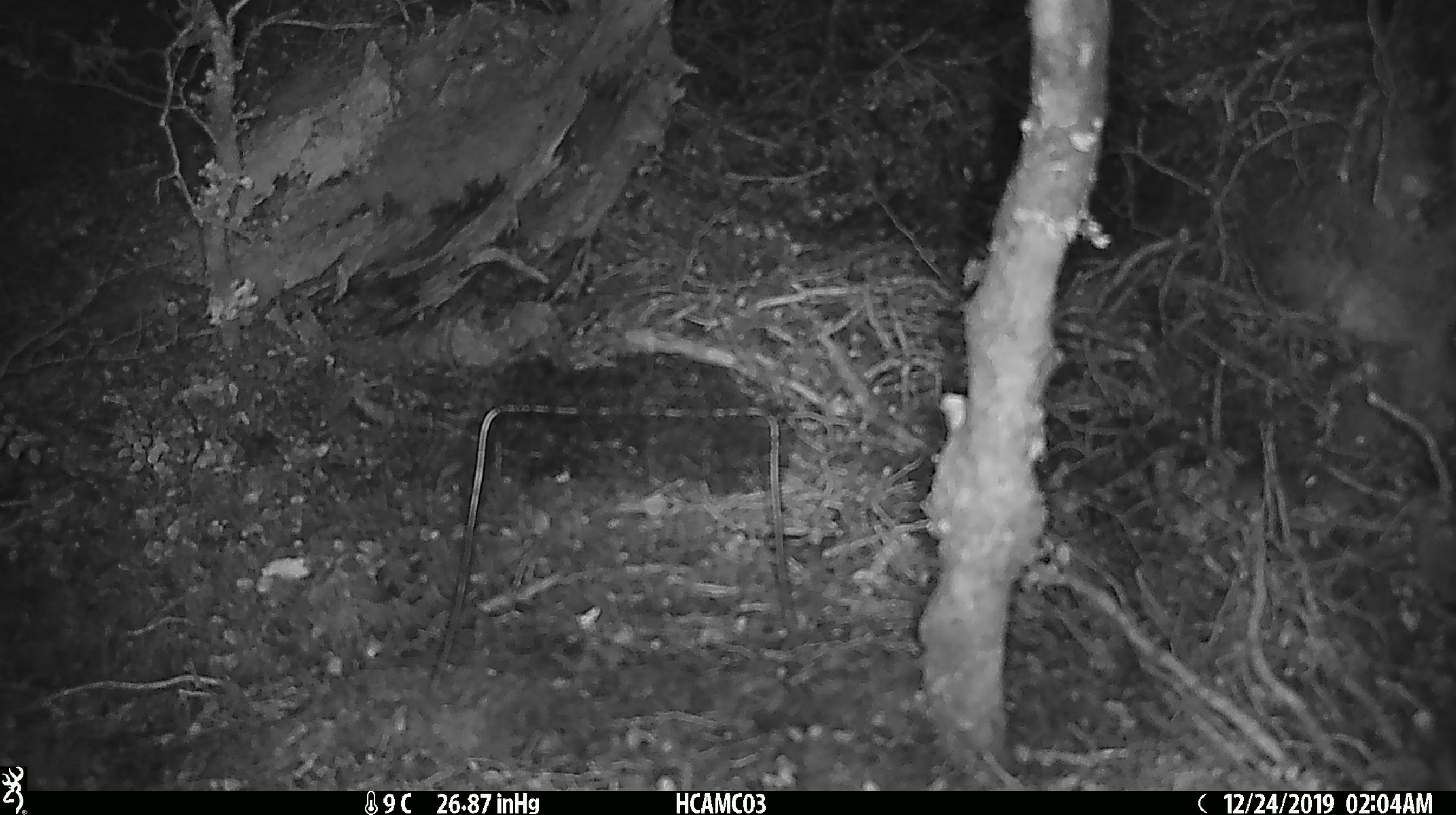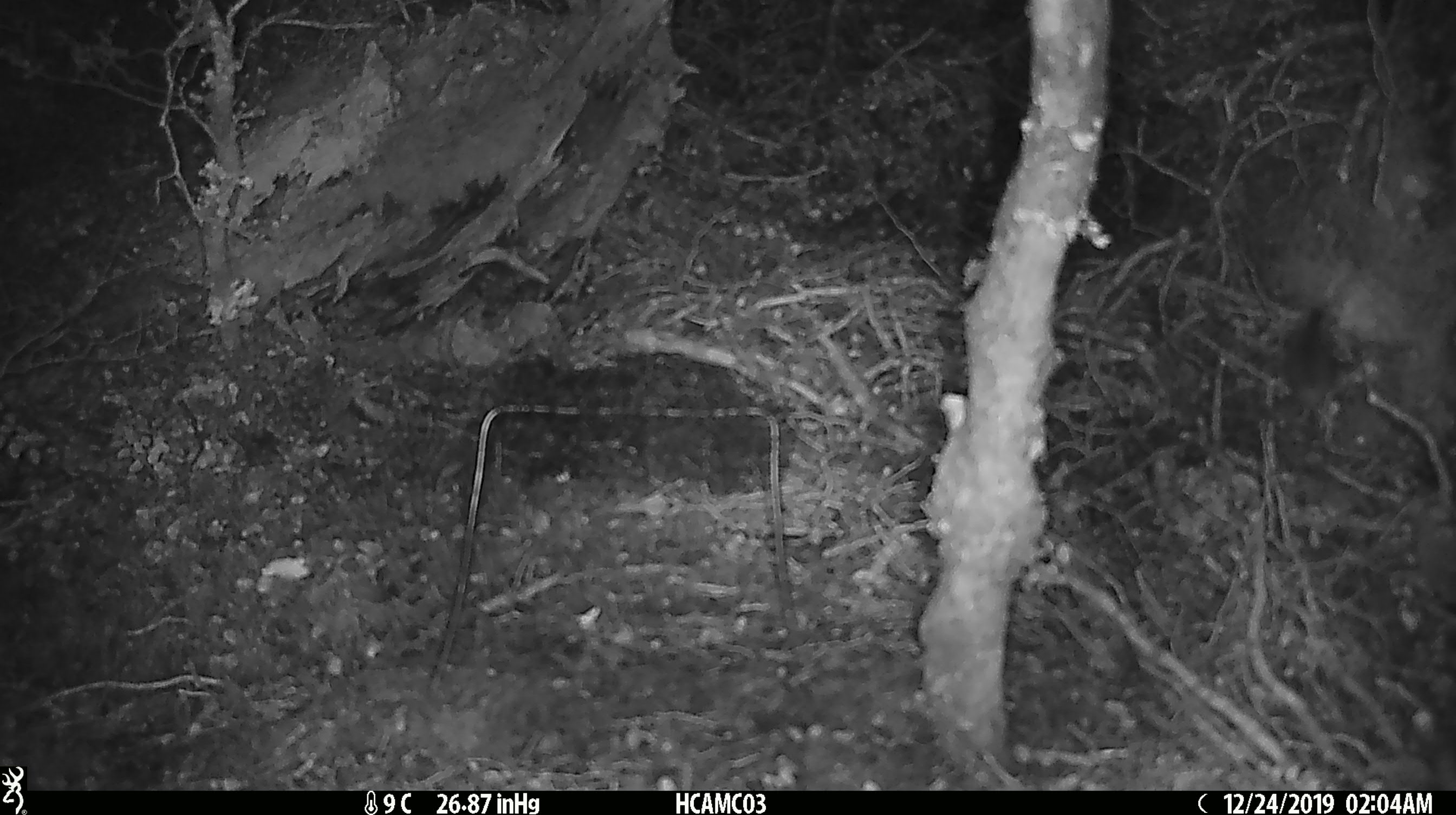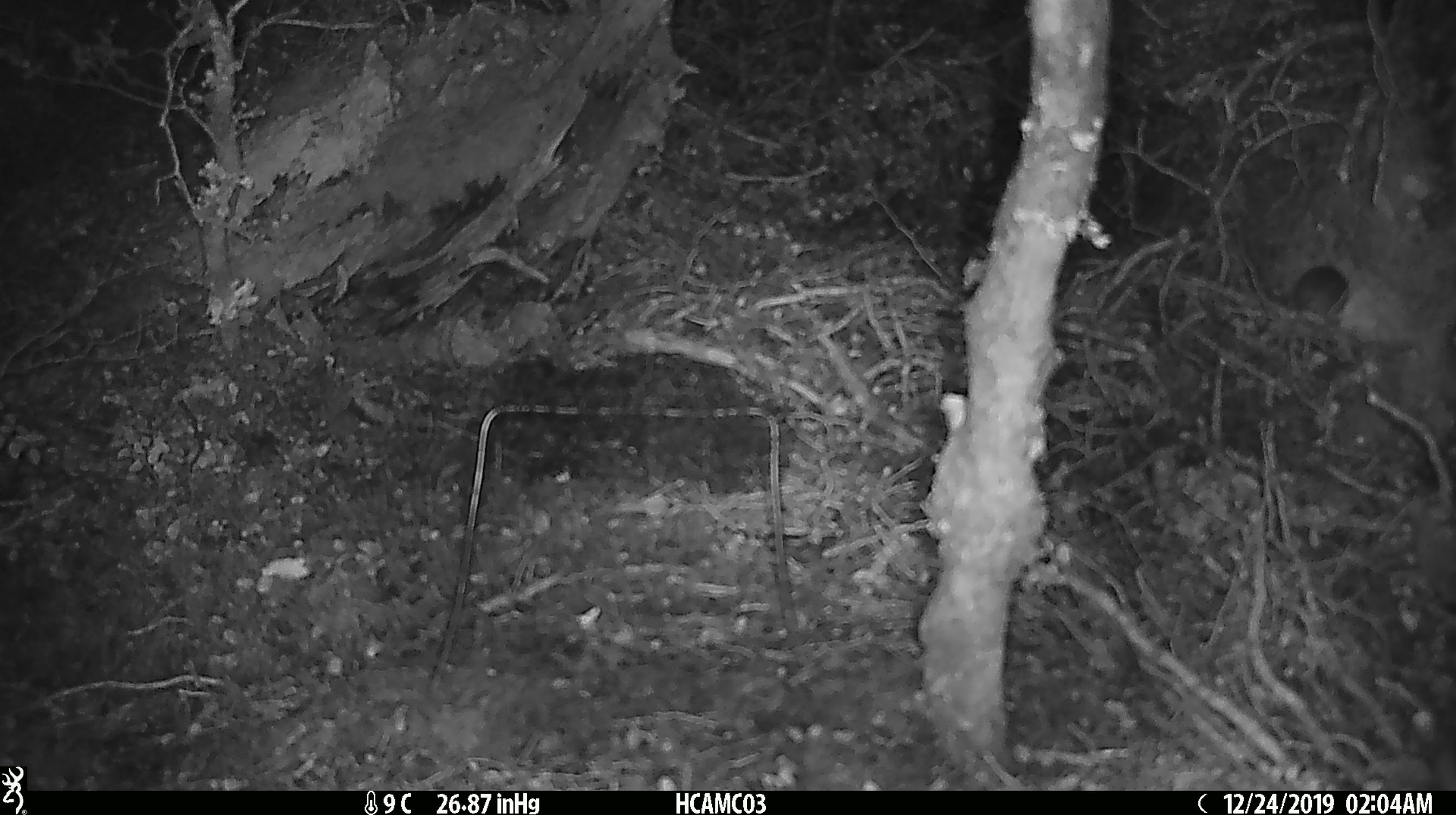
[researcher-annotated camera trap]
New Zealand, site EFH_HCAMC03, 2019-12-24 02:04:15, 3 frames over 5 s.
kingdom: Animalia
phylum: Chordata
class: Mammalia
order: Rodentia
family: Muridae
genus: Mus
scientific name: Mus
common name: mouse